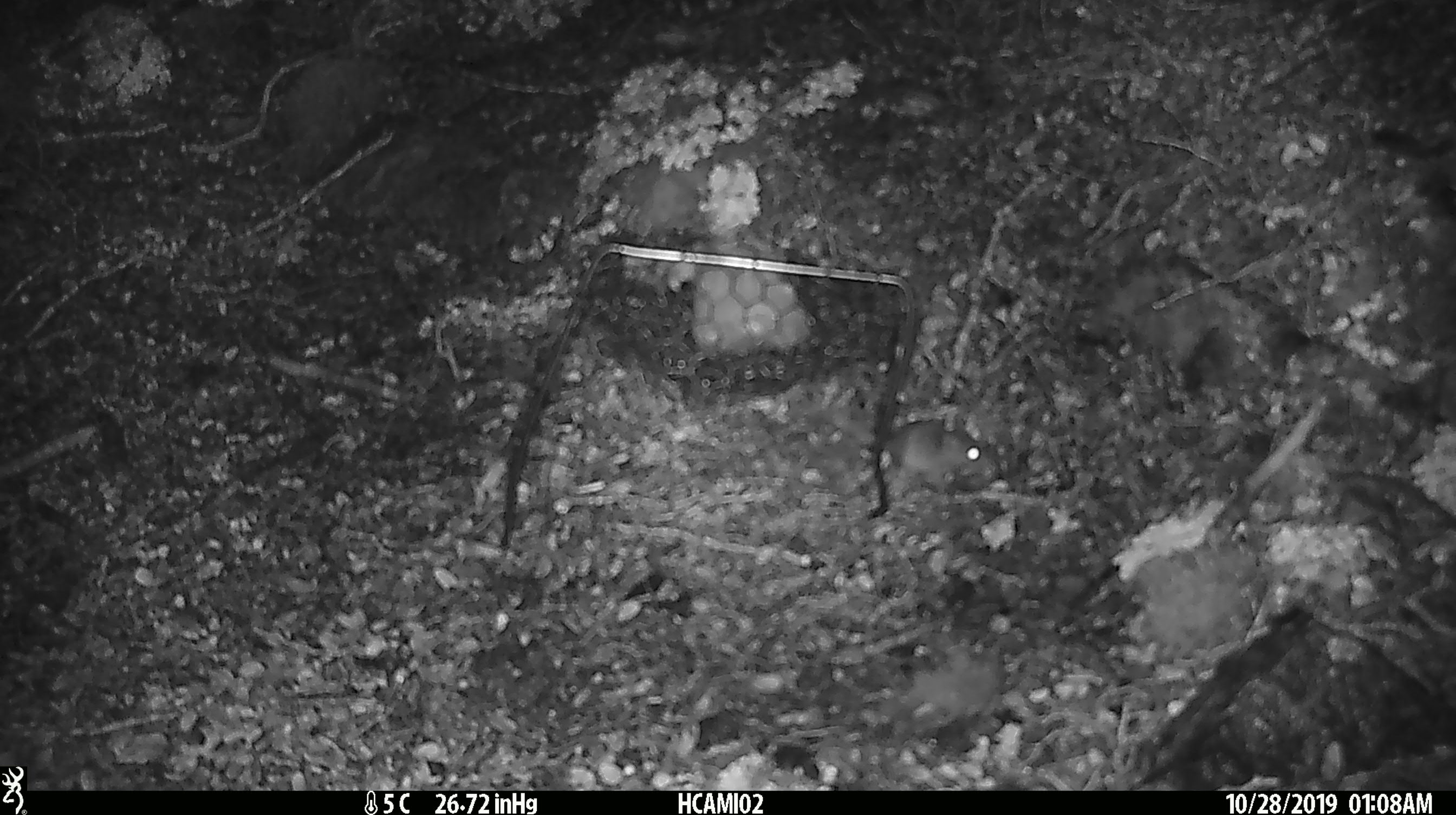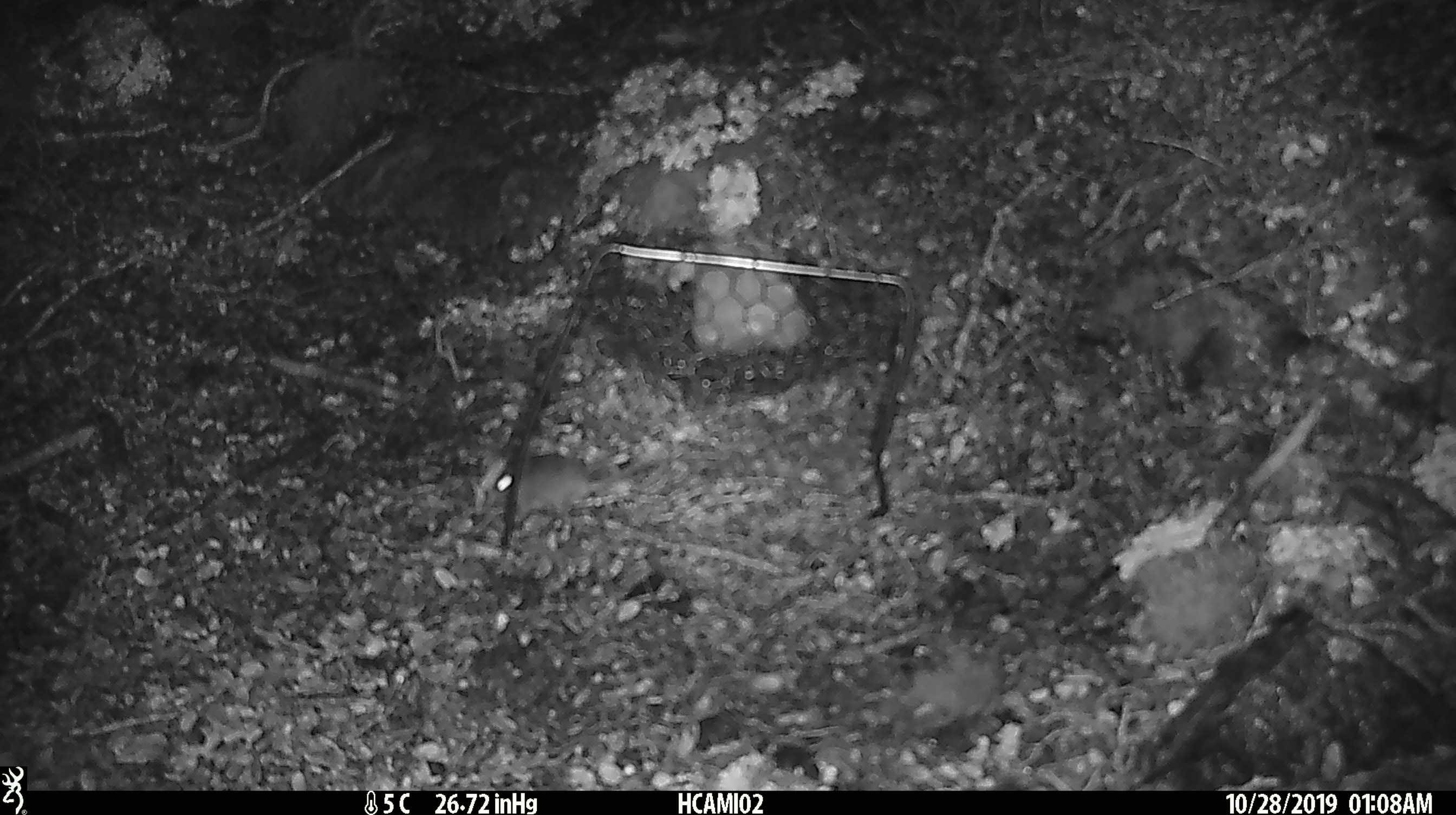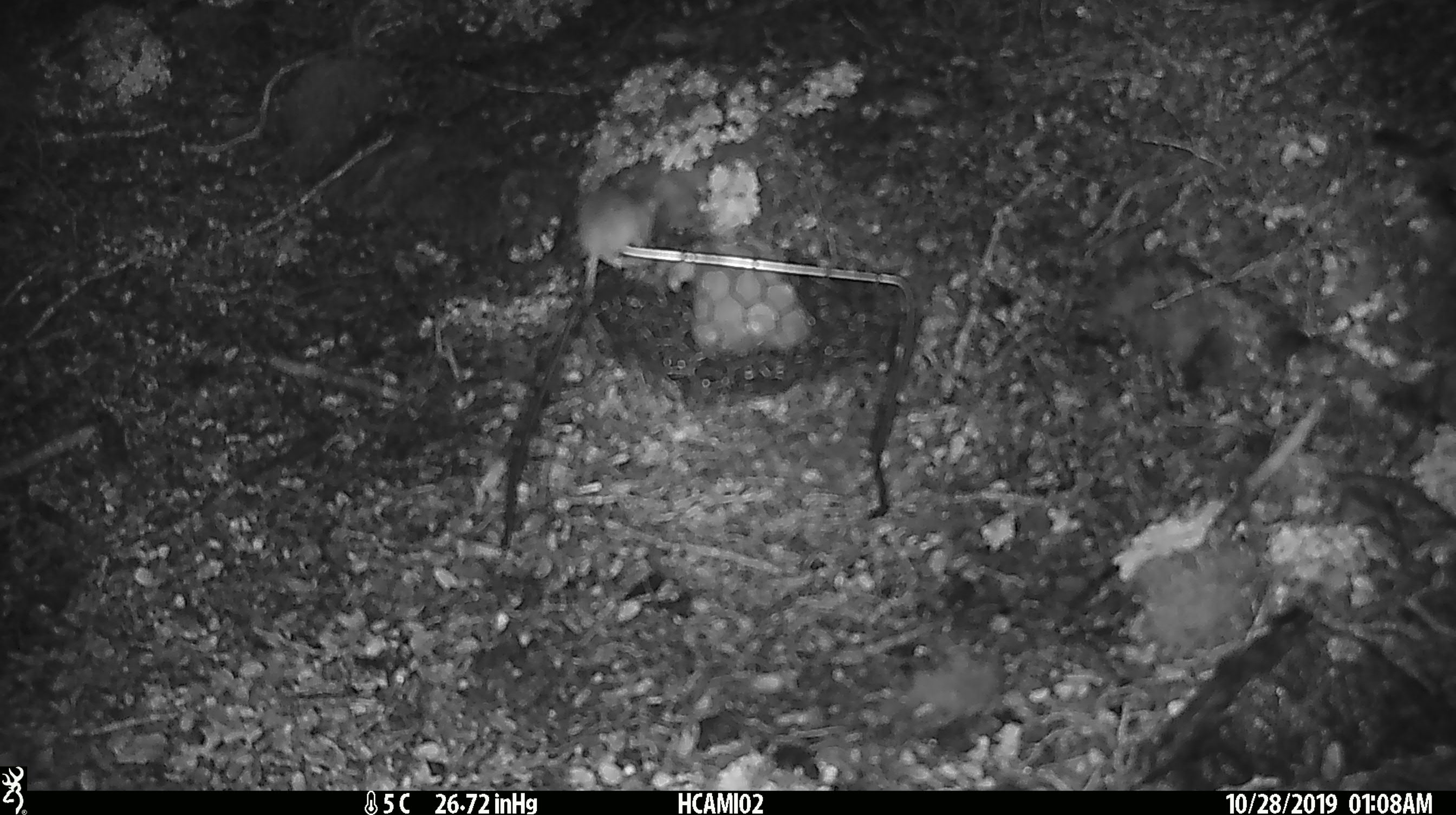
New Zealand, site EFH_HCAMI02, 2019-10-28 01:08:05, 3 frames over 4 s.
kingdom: Animalia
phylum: Chordata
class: Mammalia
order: Rodentia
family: Muridae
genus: Mus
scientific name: Mus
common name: mouse